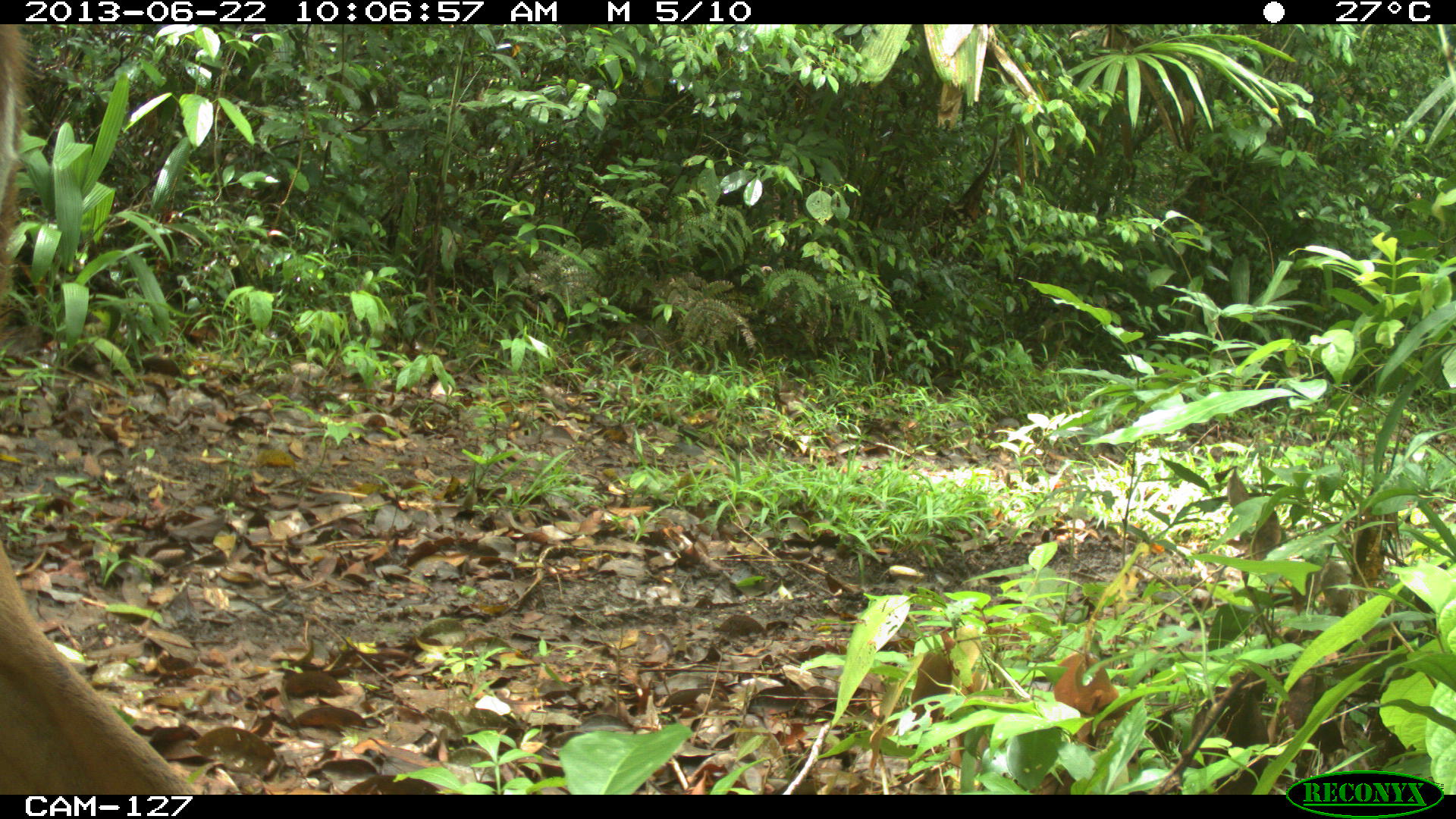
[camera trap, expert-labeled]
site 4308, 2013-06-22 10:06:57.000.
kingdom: Animalia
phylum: Chordata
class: Mammalia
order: Artiodactyla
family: Cervidae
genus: Odocoileus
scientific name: Odocoileus virginianus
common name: white-tailed deer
Odocoileus virginianus (white-tailed deer), count 1.